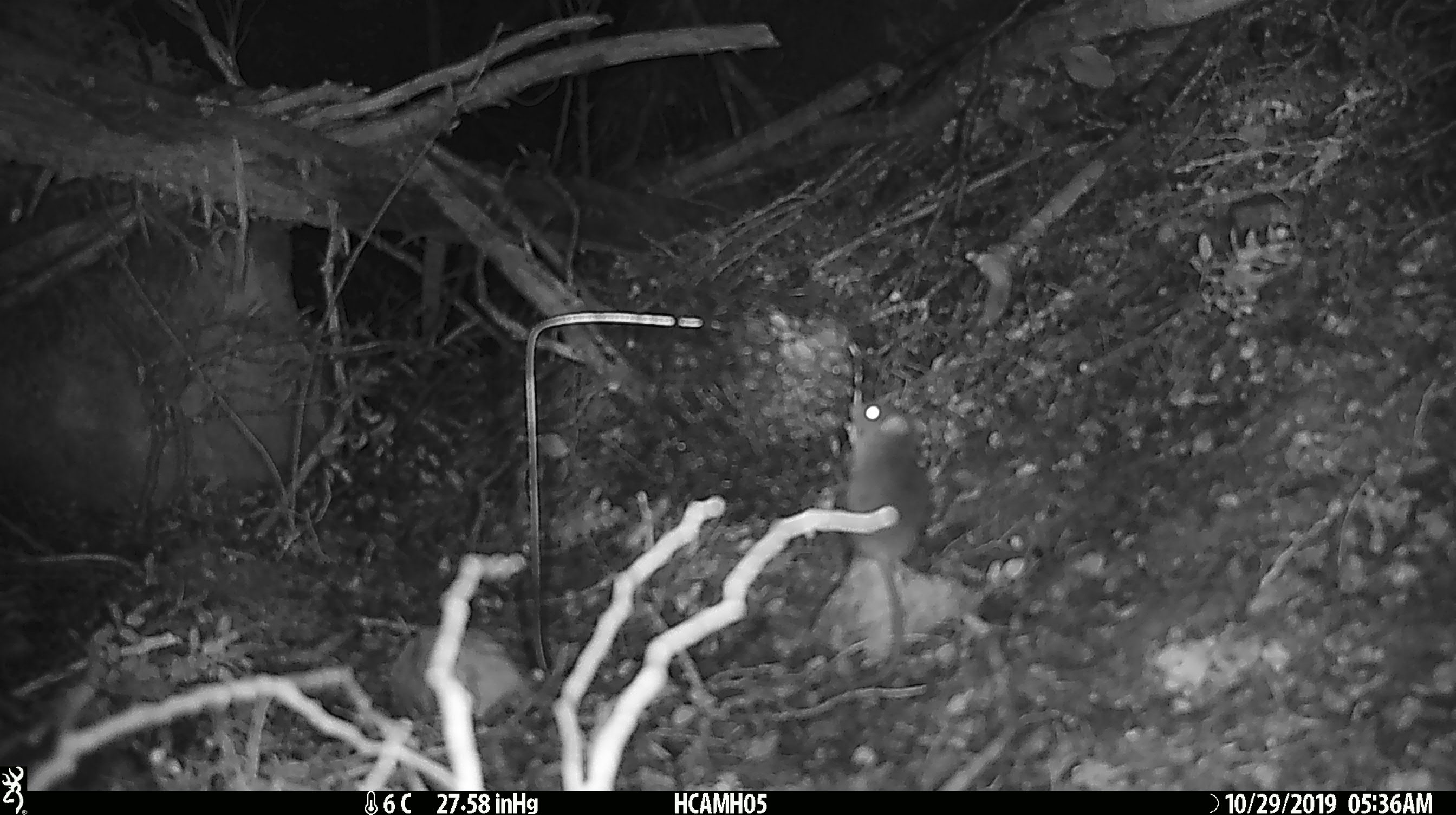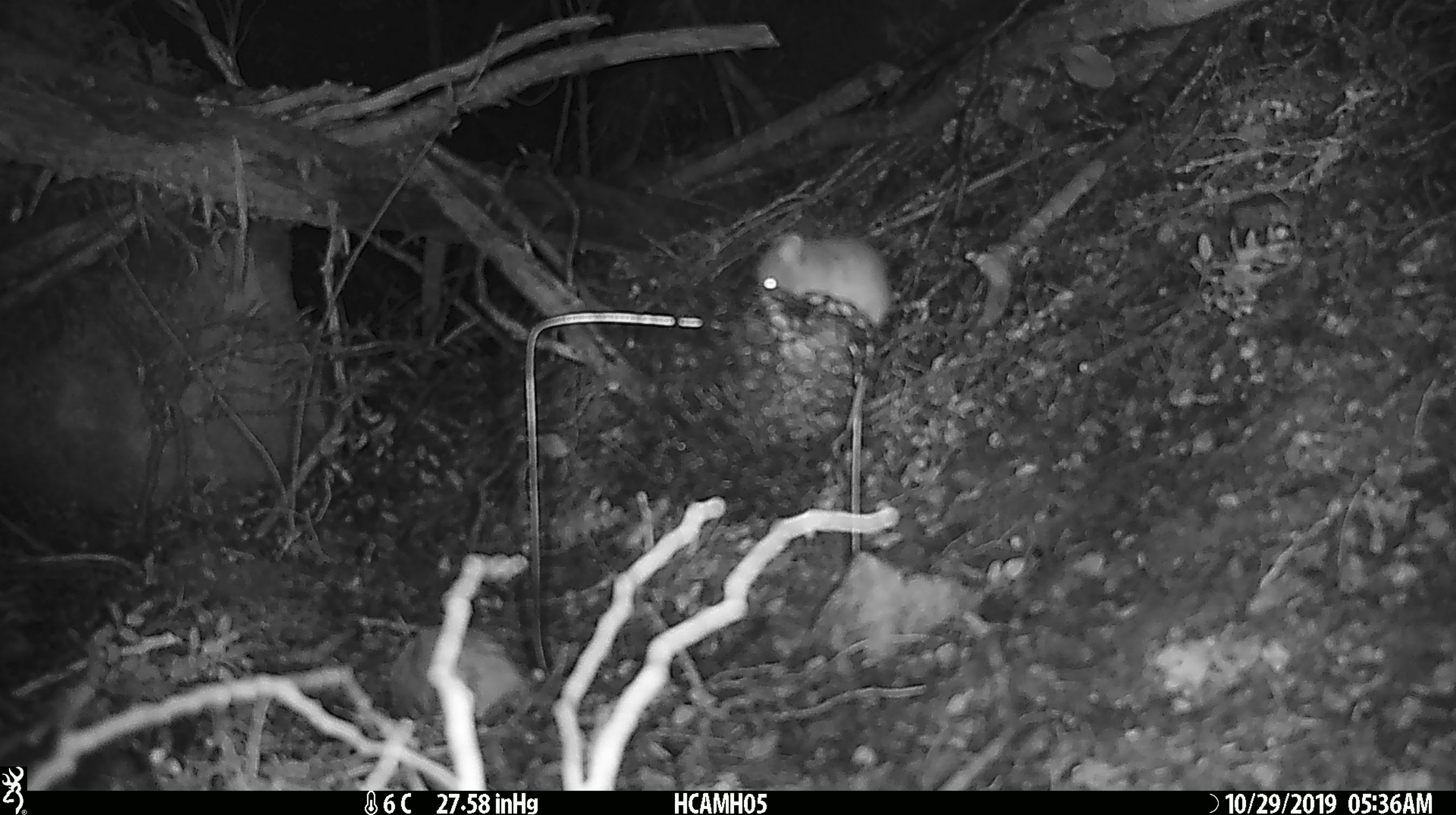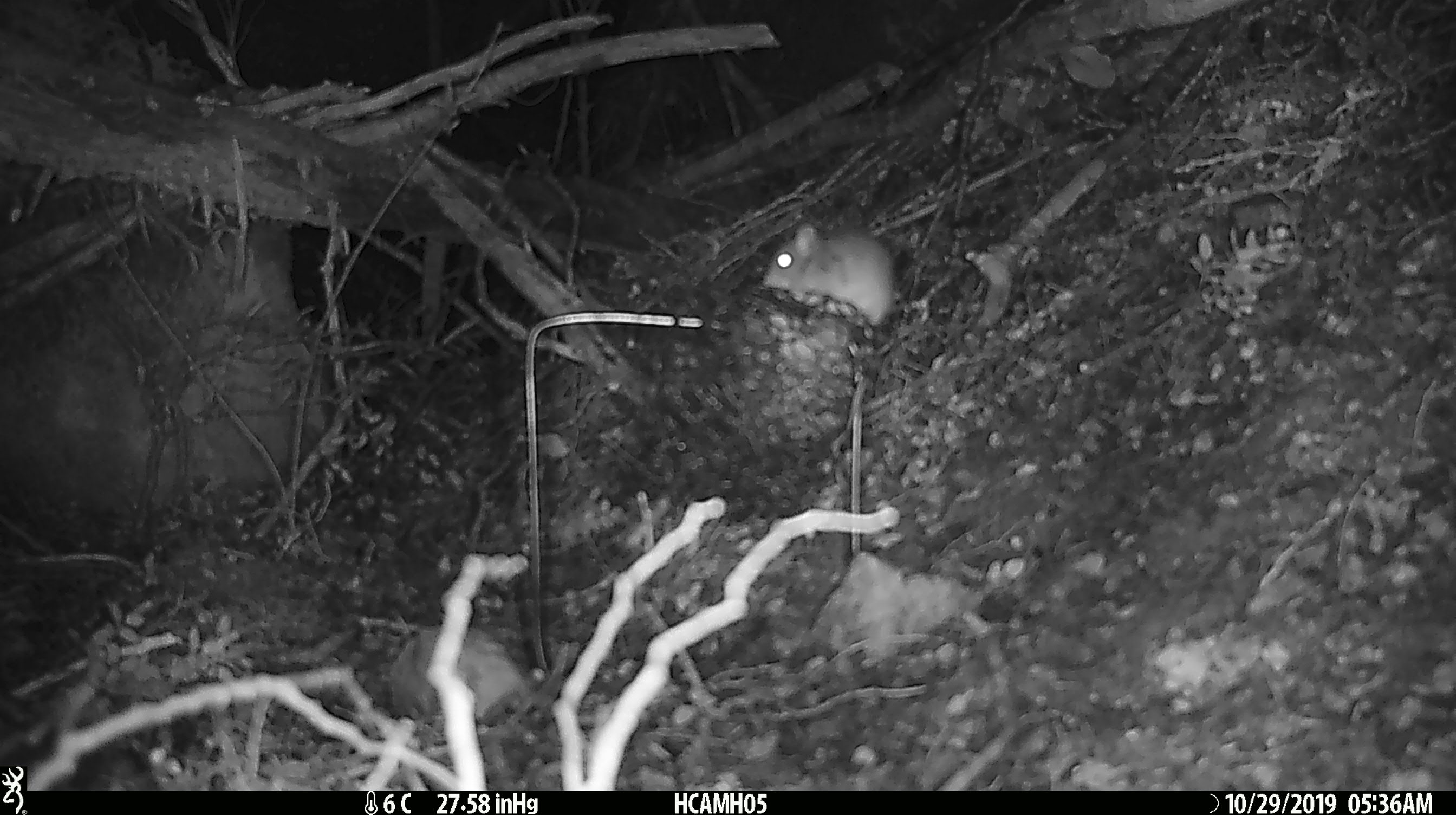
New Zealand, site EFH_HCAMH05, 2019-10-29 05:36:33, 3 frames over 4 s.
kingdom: Animalia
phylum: Chordata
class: Mammalia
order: Rodentia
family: Muridae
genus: Mus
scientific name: Mus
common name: mouse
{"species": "mouse (Mus)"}